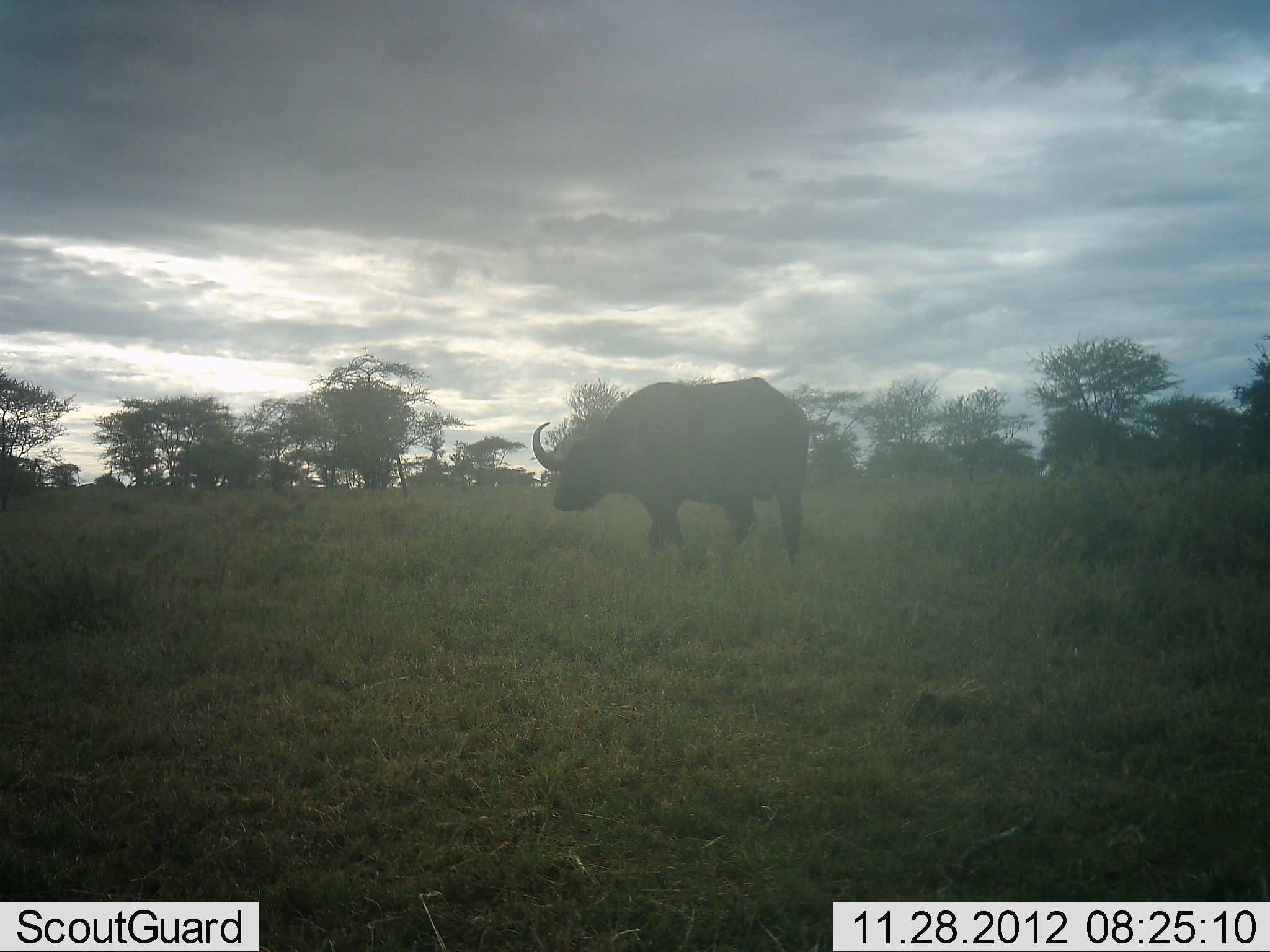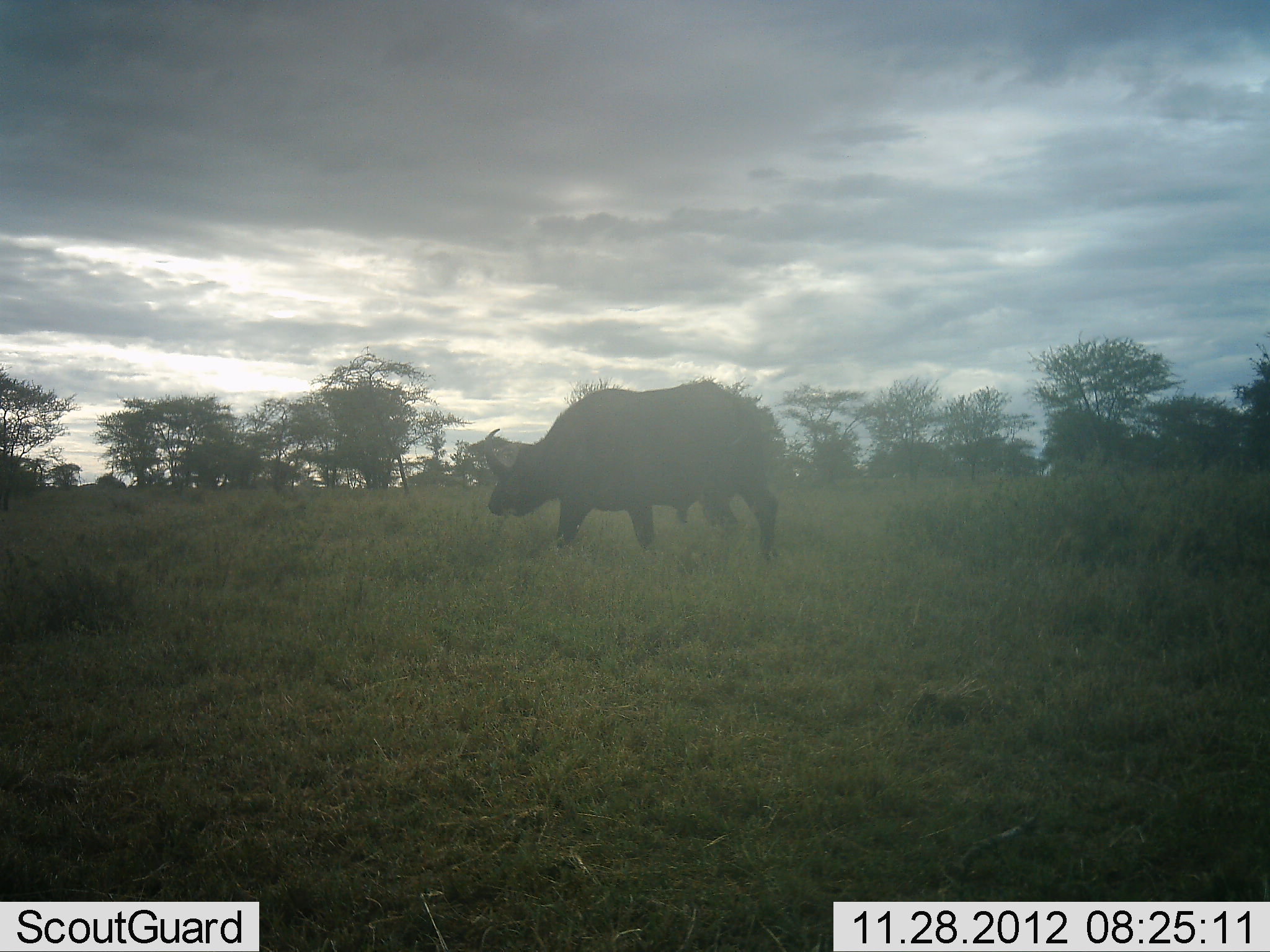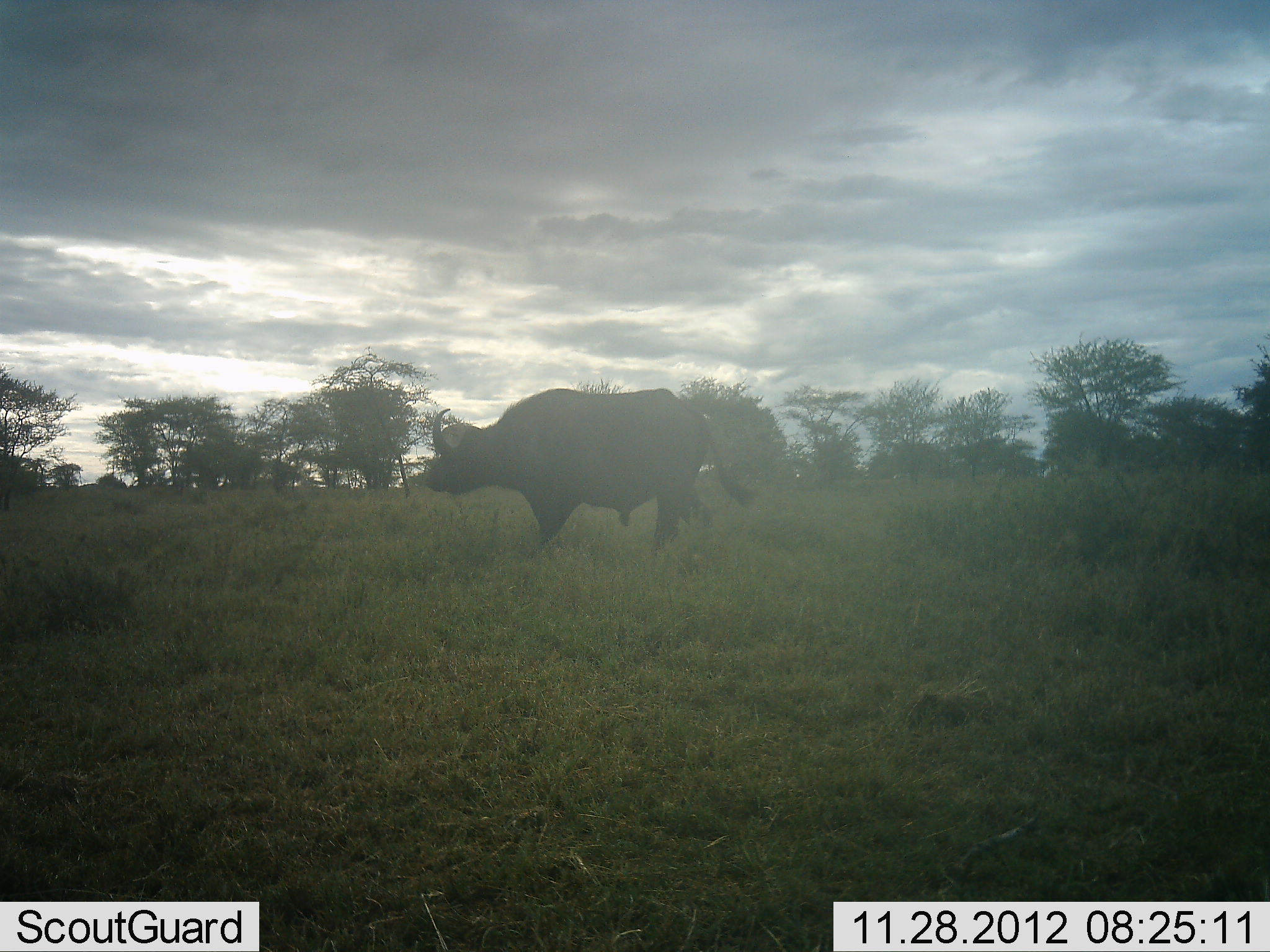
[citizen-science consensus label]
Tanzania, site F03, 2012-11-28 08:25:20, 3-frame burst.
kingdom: Animalia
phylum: Chordata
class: Mammalia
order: Artiodactyla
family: Bovidae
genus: Syncerus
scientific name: Syncerus caffer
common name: cape buffalo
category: buffalo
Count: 1.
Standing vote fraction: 12%.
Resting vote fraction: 0%.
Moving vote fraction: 91%.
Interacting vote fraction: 3%.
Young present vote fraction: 0%.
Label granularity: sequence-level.